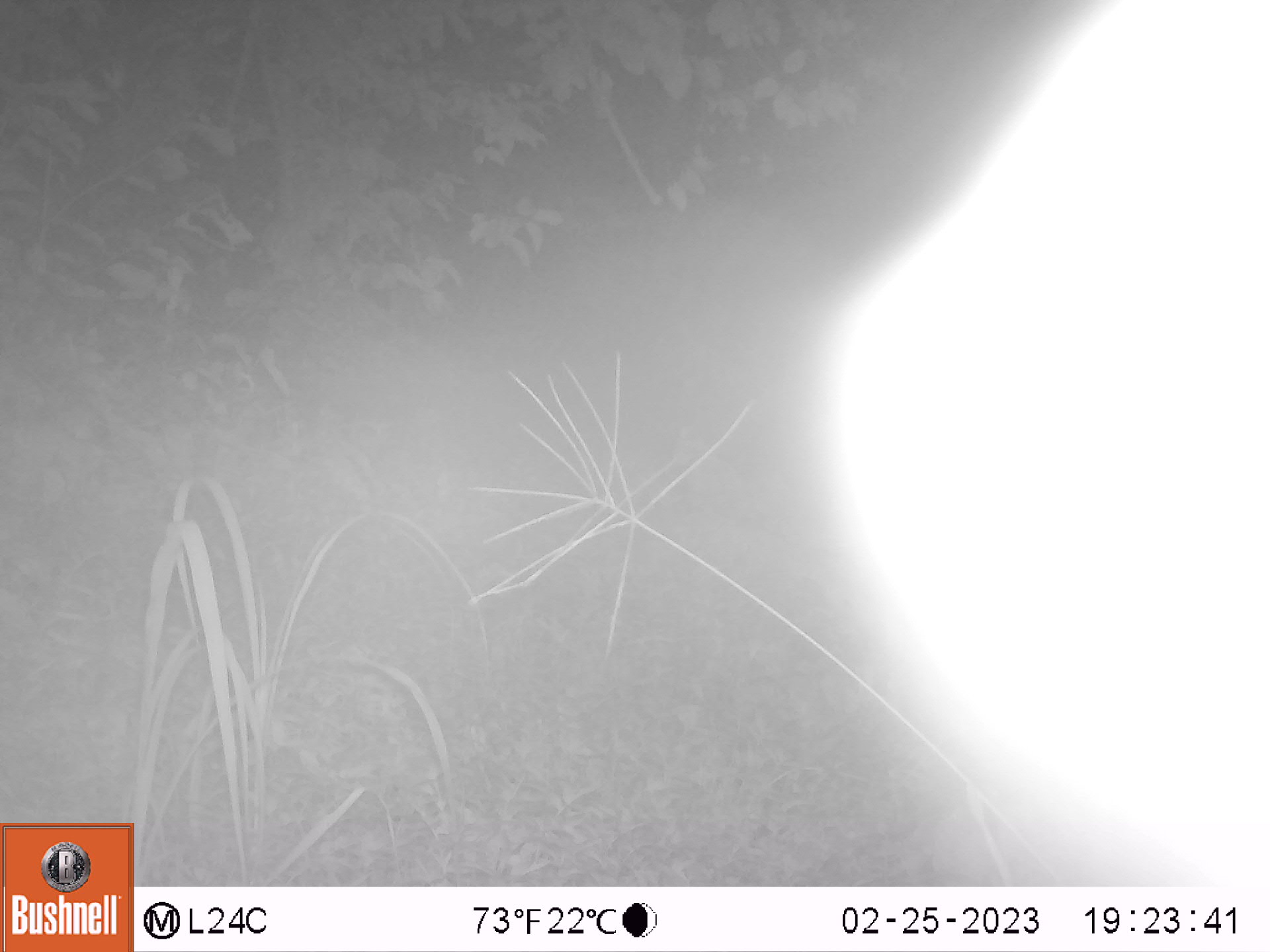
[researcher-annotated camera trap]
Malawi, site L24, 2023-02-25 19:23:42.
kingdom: Animalia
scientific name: Animalia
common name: other animal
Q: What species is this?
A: Other animal (Animalia).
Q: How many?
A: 1.